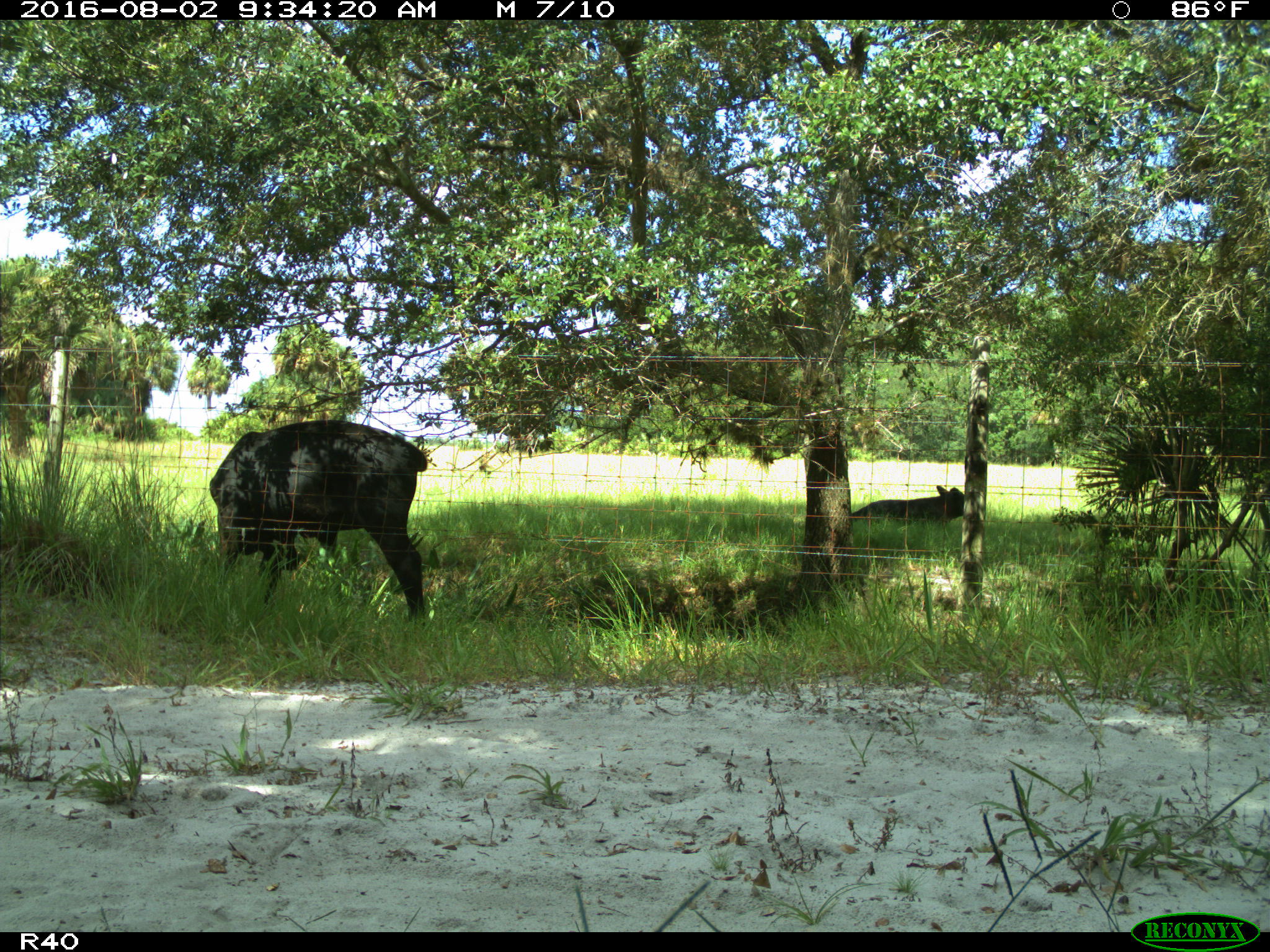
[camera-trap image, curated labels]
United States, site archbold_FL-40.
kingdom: Animalia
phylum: Chordata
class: Mammalia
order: Artiodactyla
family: Bovidae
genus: Bos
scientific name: Bos taurus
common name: domestic cow